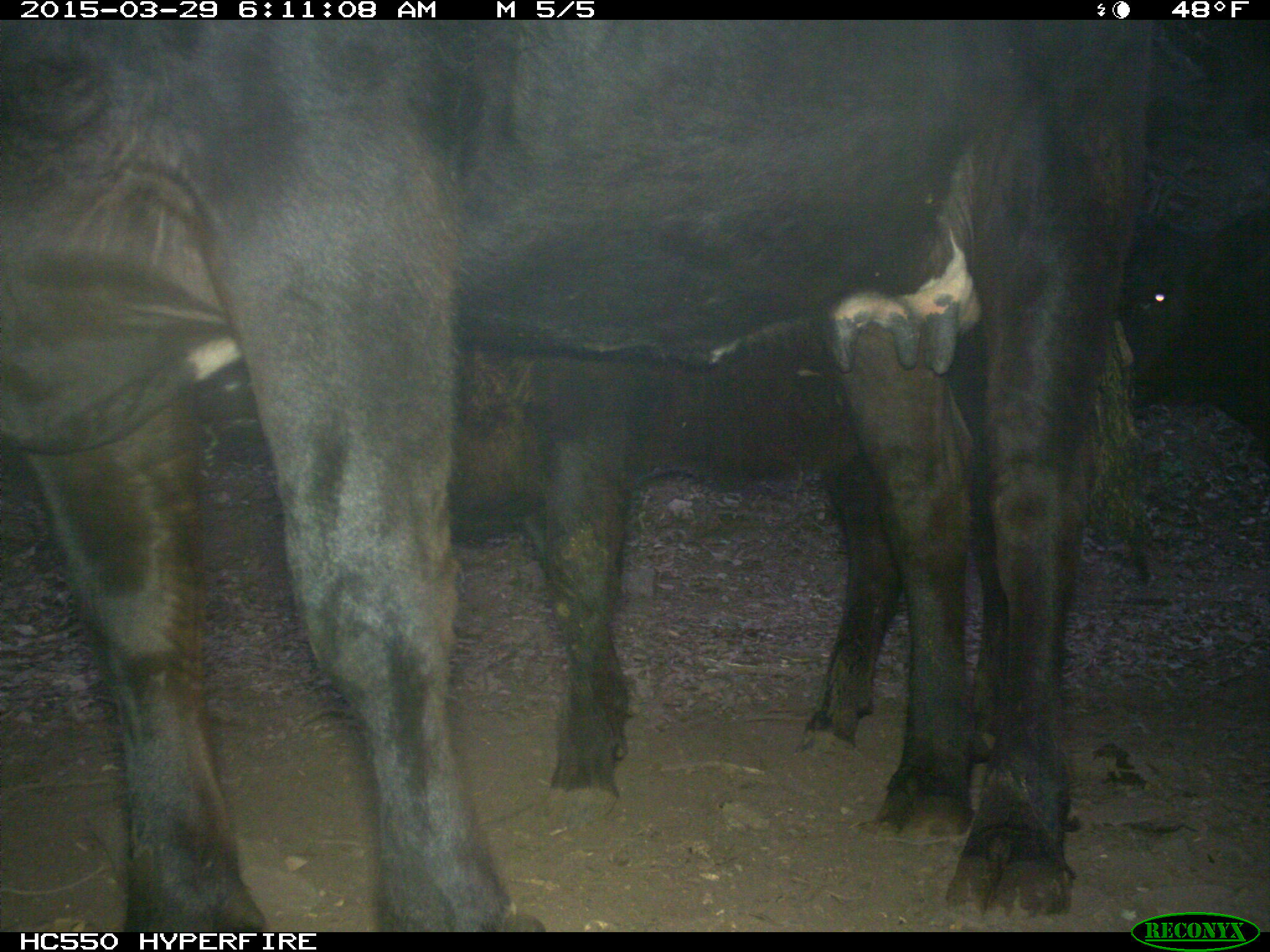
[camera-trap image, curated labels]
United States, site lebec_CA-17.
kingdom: Animalia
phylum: Chordata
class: Mammalia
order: Artiodactyla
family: Bovidae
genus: Bos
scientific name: Bos taurus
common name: domestic cow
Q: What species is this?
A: Bos taurus (domestic cow).